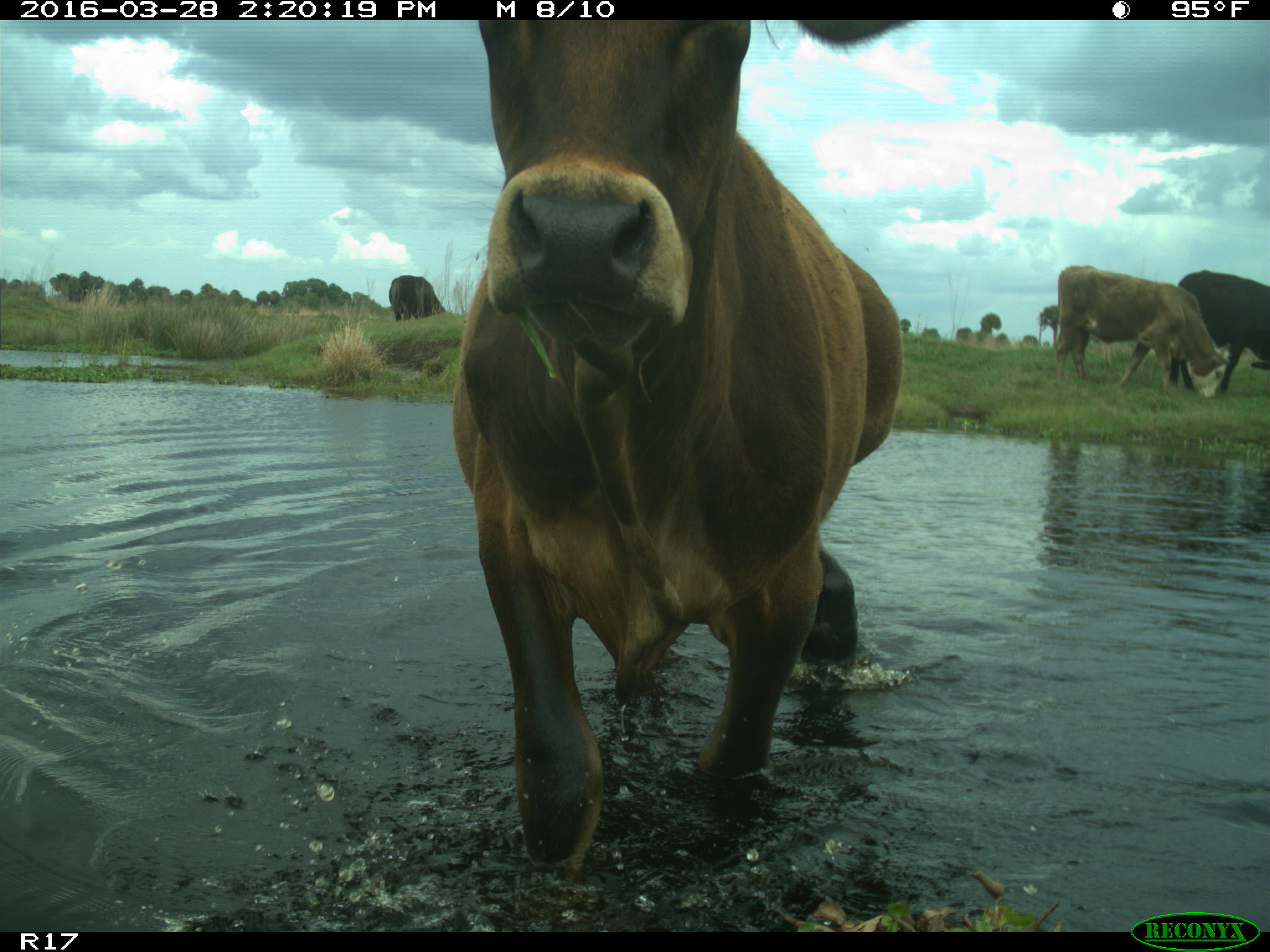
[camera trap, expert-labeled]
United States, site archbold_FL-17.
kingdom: Animalia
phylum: Chordata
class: Mammalia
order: Artiodactyla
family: Bovidae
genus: Bos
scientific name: Bos taurus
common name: domestic cow